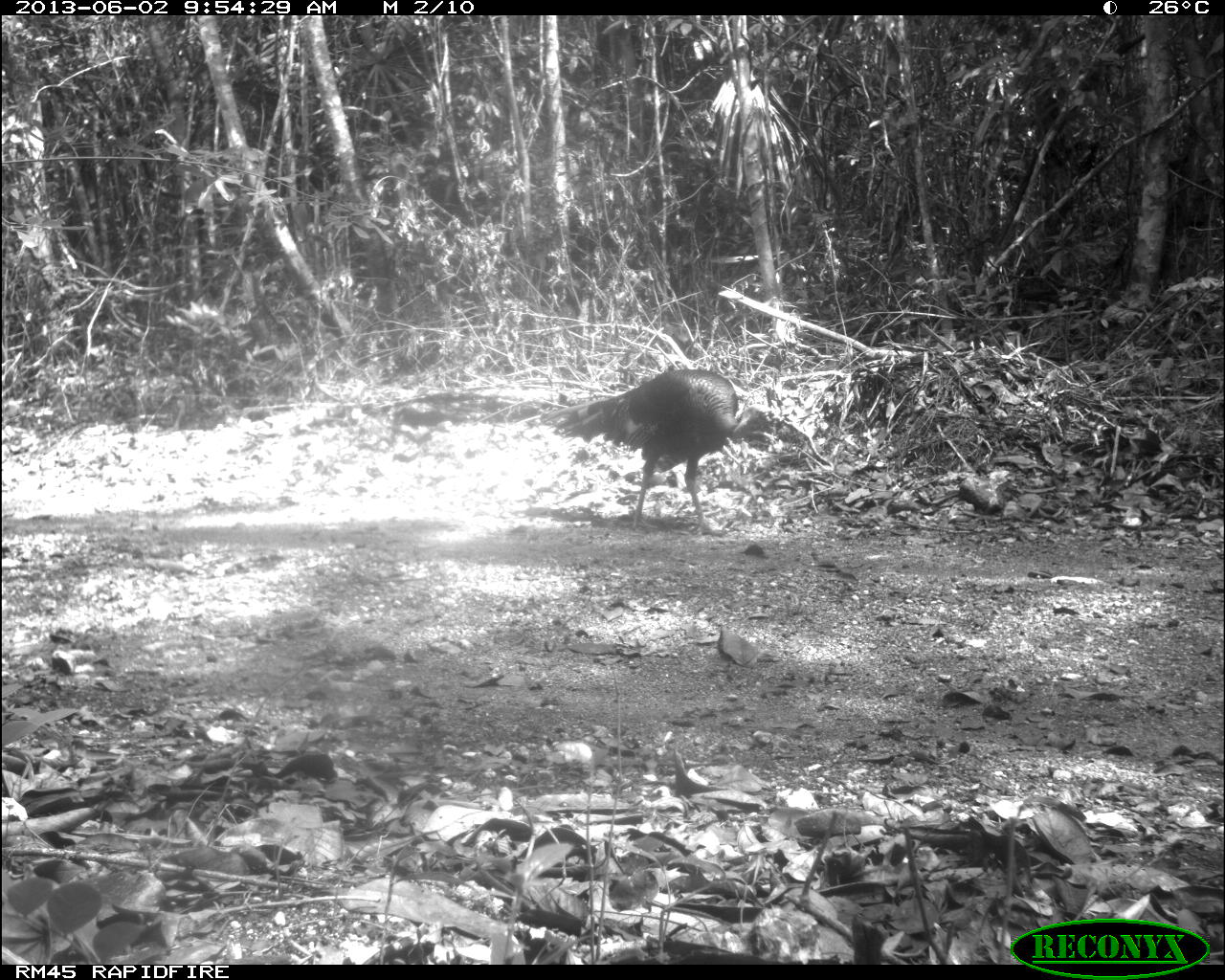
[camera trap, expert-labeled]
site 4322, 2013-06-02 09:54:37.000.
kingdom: Animalia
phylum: Chordata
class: Aves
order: Galliformes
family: Phasianidae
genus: Meleagris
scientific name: Meleagris ocellata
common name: ocellated turkey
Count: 1.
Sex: male.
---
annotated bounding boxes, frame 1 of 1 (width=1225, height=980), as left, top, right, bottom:
meleagris ocellata: 540, 368, 759, 534